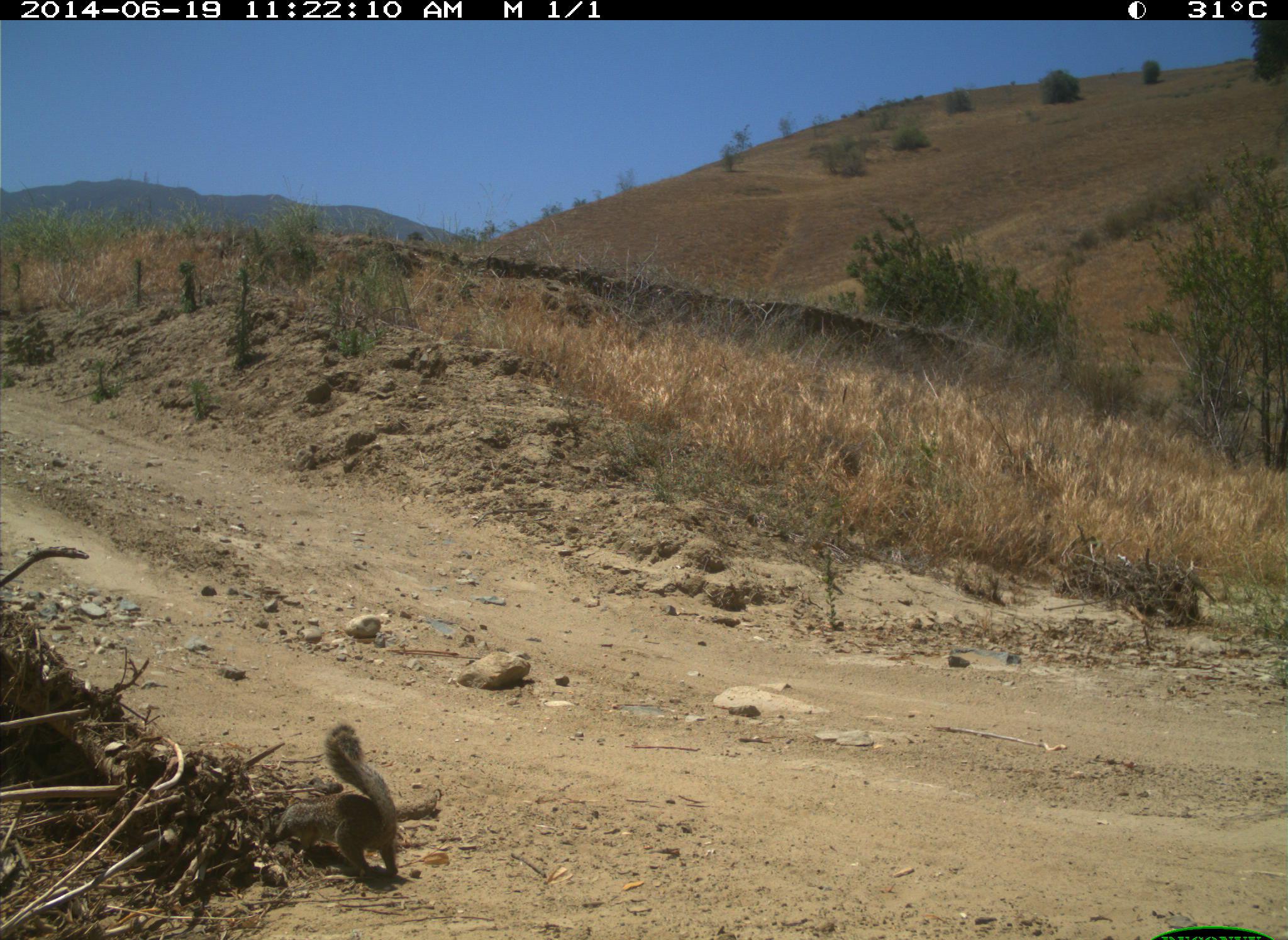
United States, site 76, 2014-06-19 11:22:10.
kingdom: Animalia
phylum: Chordata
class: Mammalia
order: Rodentia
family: Sciuridae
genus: Sciurus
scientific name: Sciurus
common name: squirrel